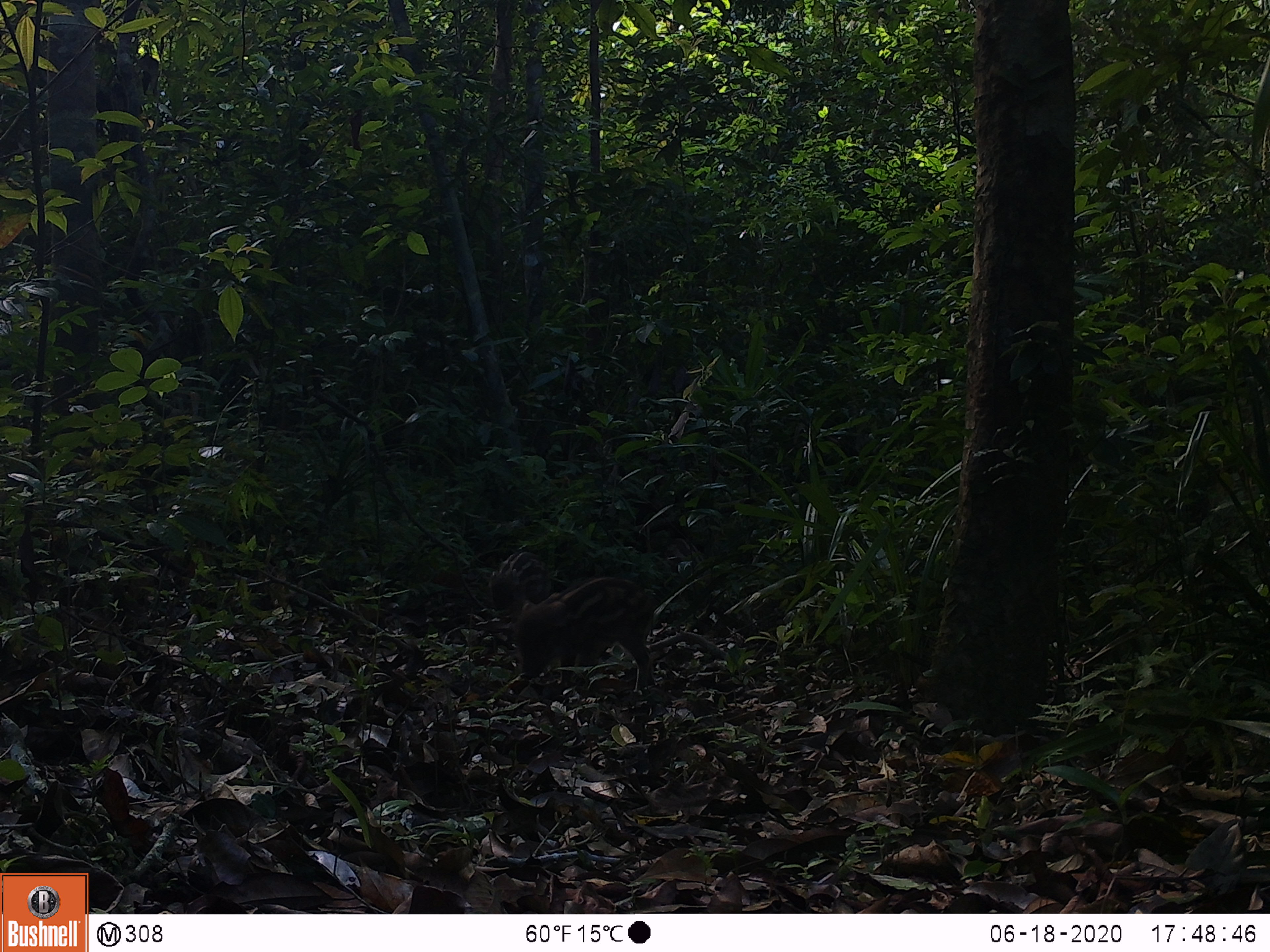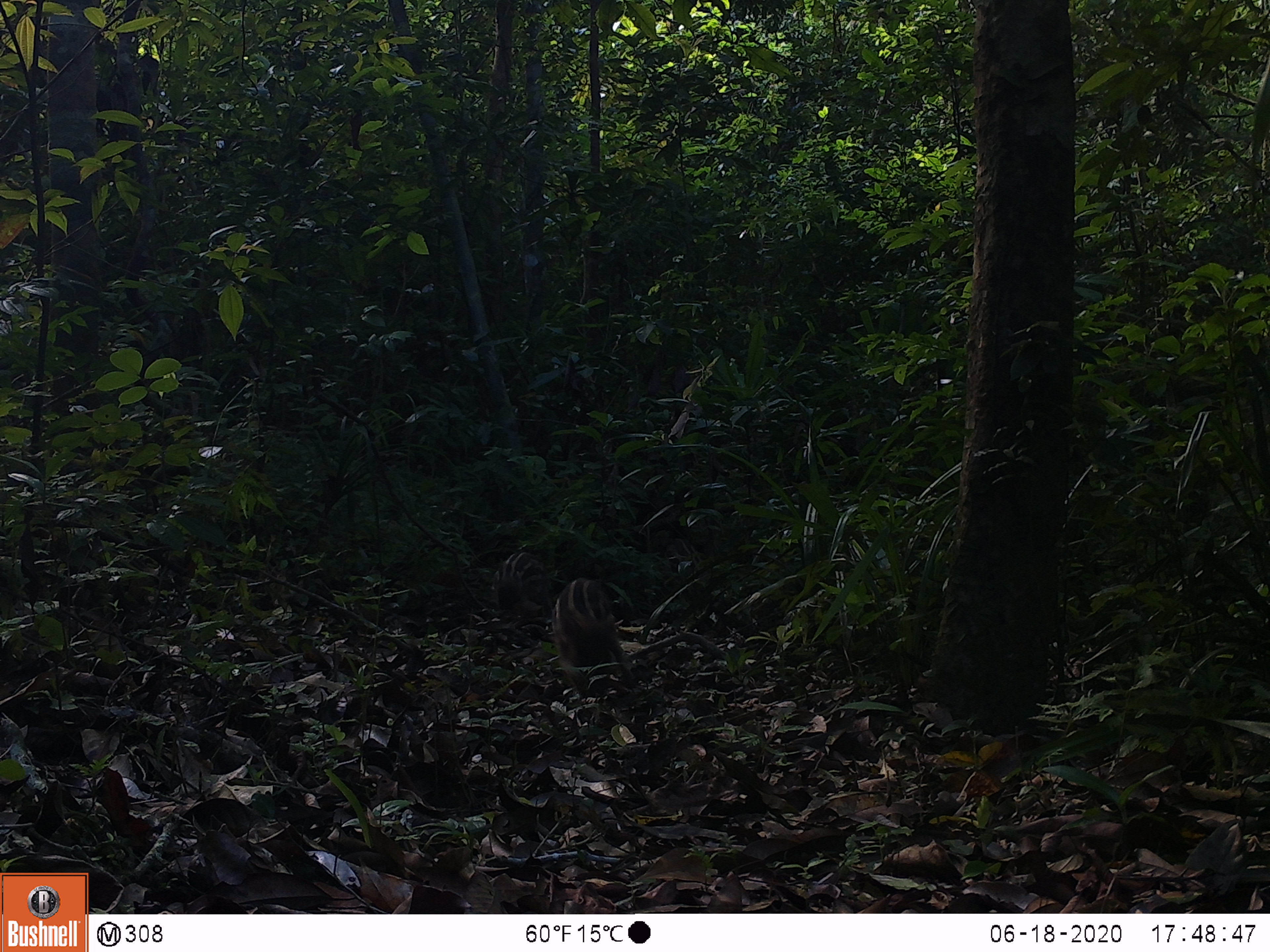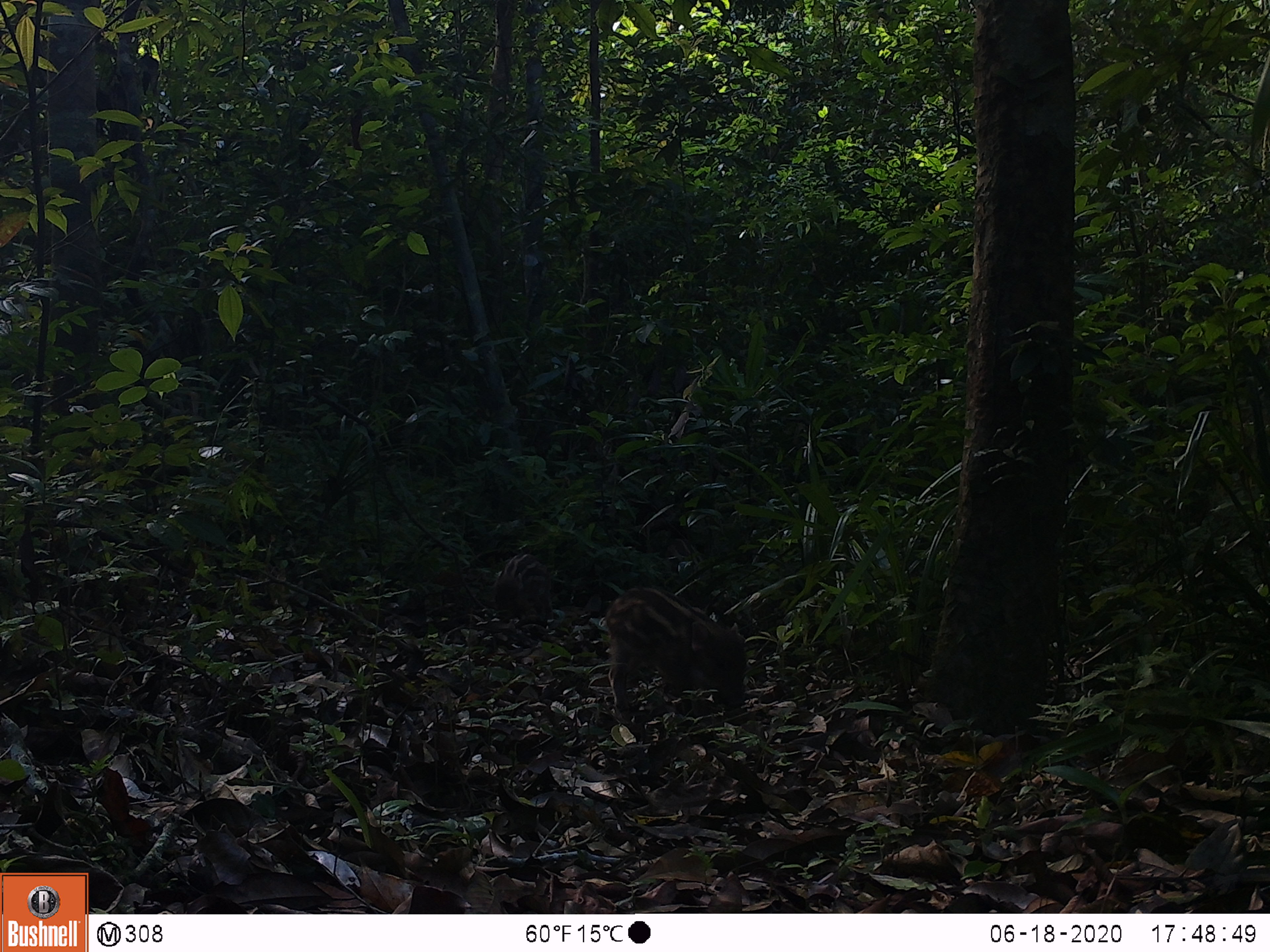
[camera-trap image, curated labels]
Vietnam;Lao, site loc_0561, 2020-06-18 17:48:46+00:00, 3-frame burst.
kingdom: Animalia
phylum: Chordata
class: Mammalia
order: Artiodactyla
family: Suidae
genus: Sus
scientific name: Sus scrofa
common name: eurasian wild pig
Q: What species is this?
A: Eurasian wild pig (Sus scrofa).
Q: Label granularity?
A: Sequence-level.